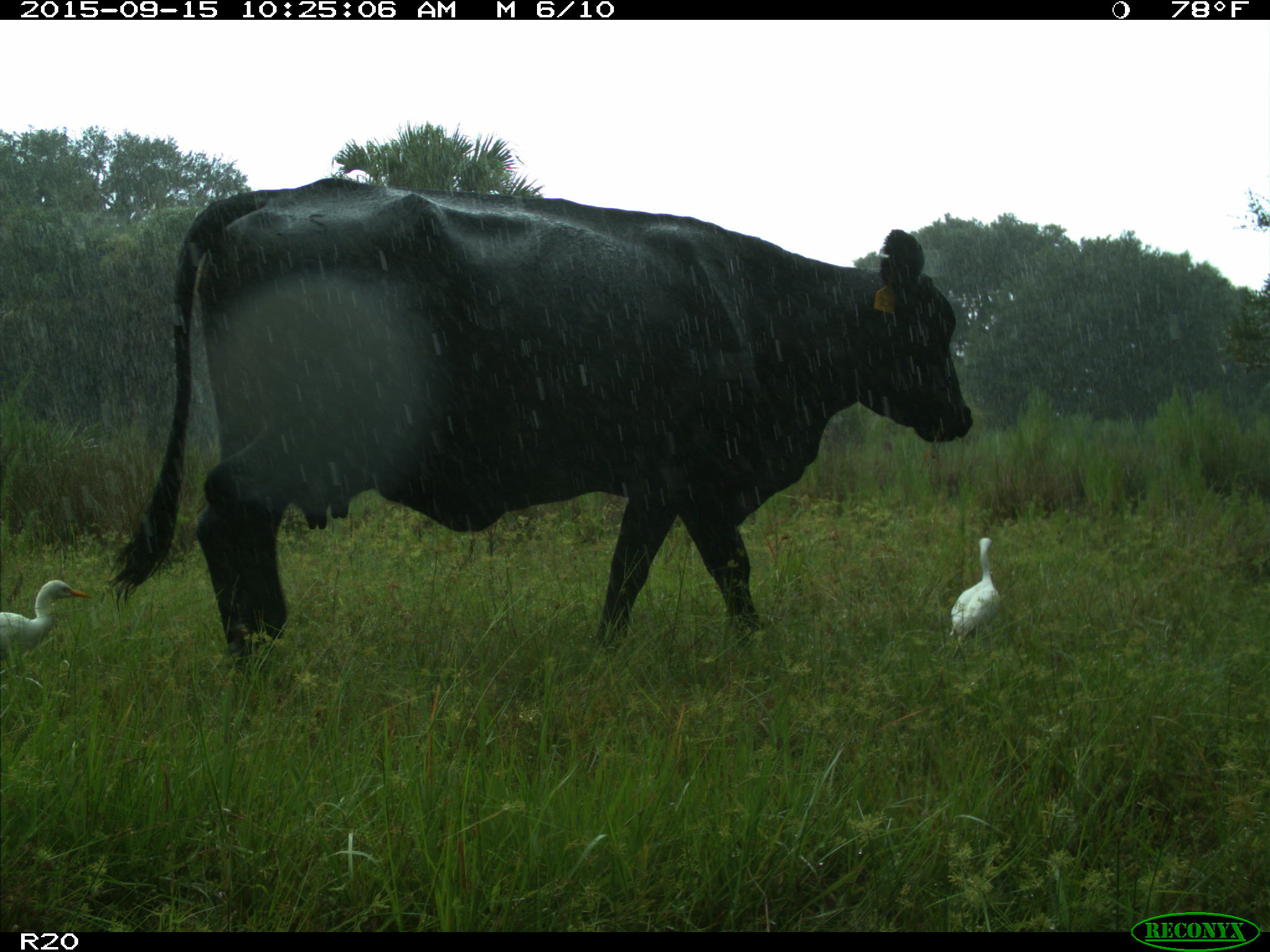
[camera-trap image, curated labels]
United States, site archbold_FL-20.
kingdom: Animalia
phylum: Chordata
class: Mammalia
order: Artiodactyla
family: Bovidae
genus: Bos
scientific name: Bos taurus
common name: domestic cow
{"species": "Bos taurus (domestic cow)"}